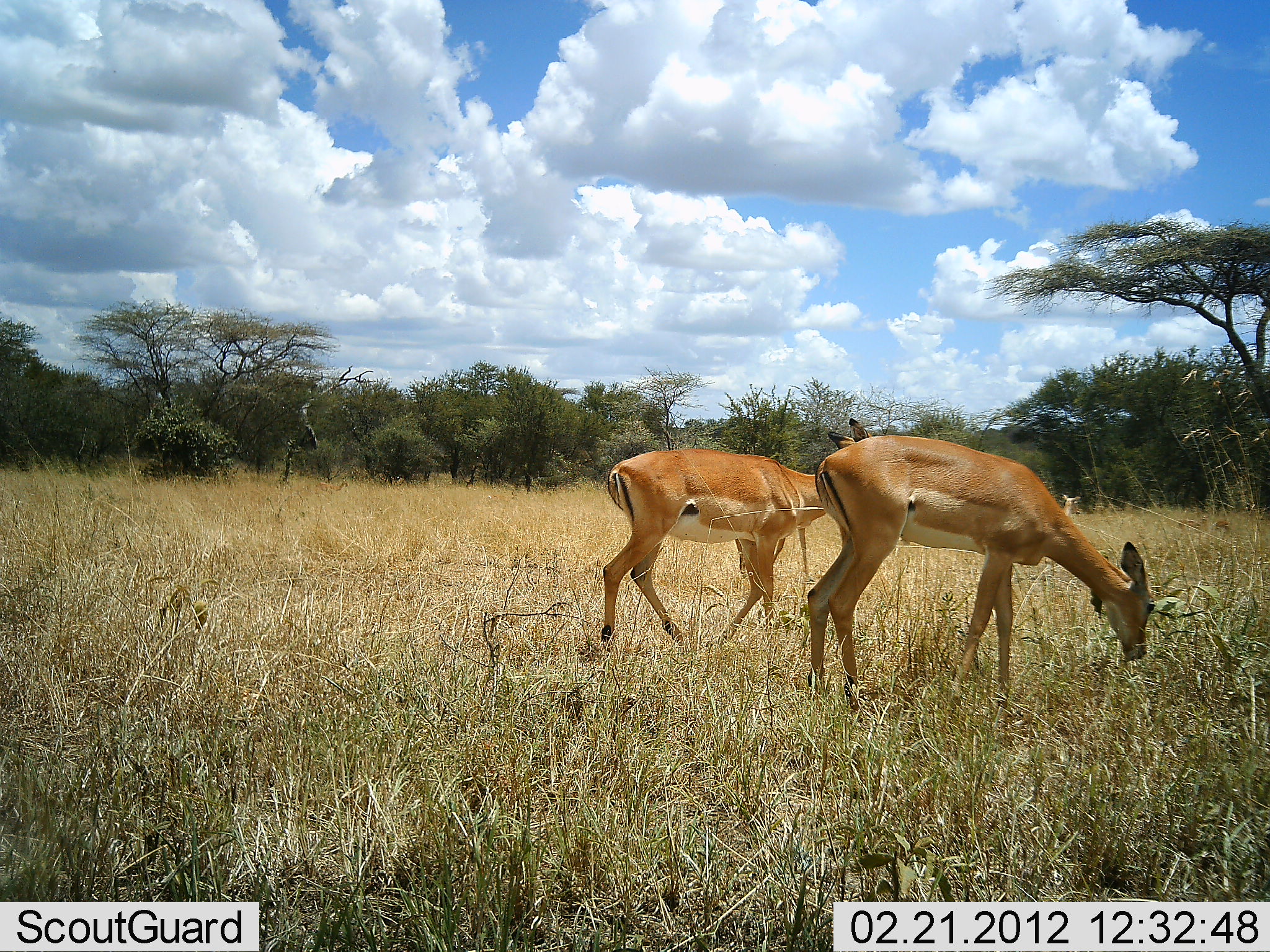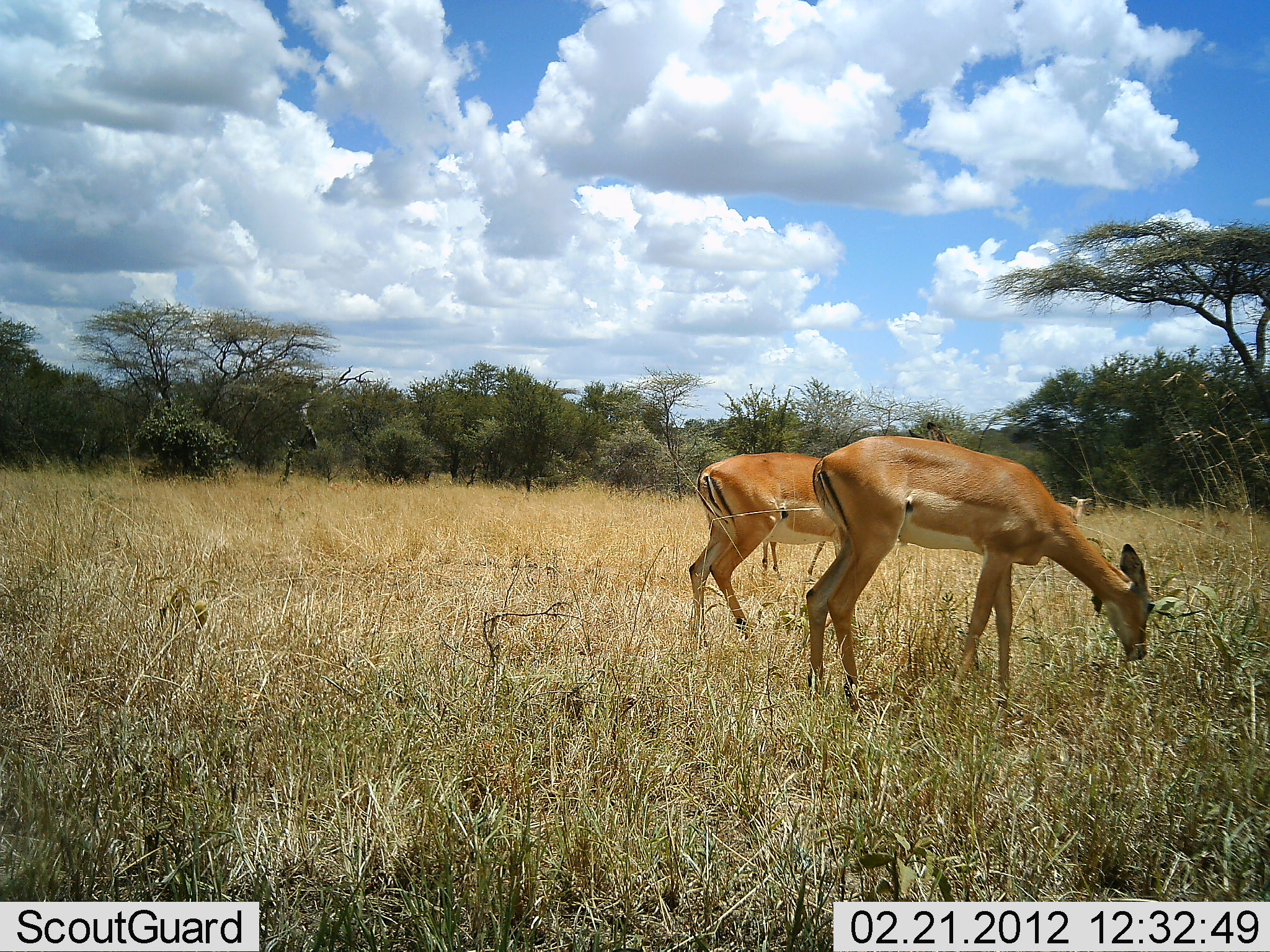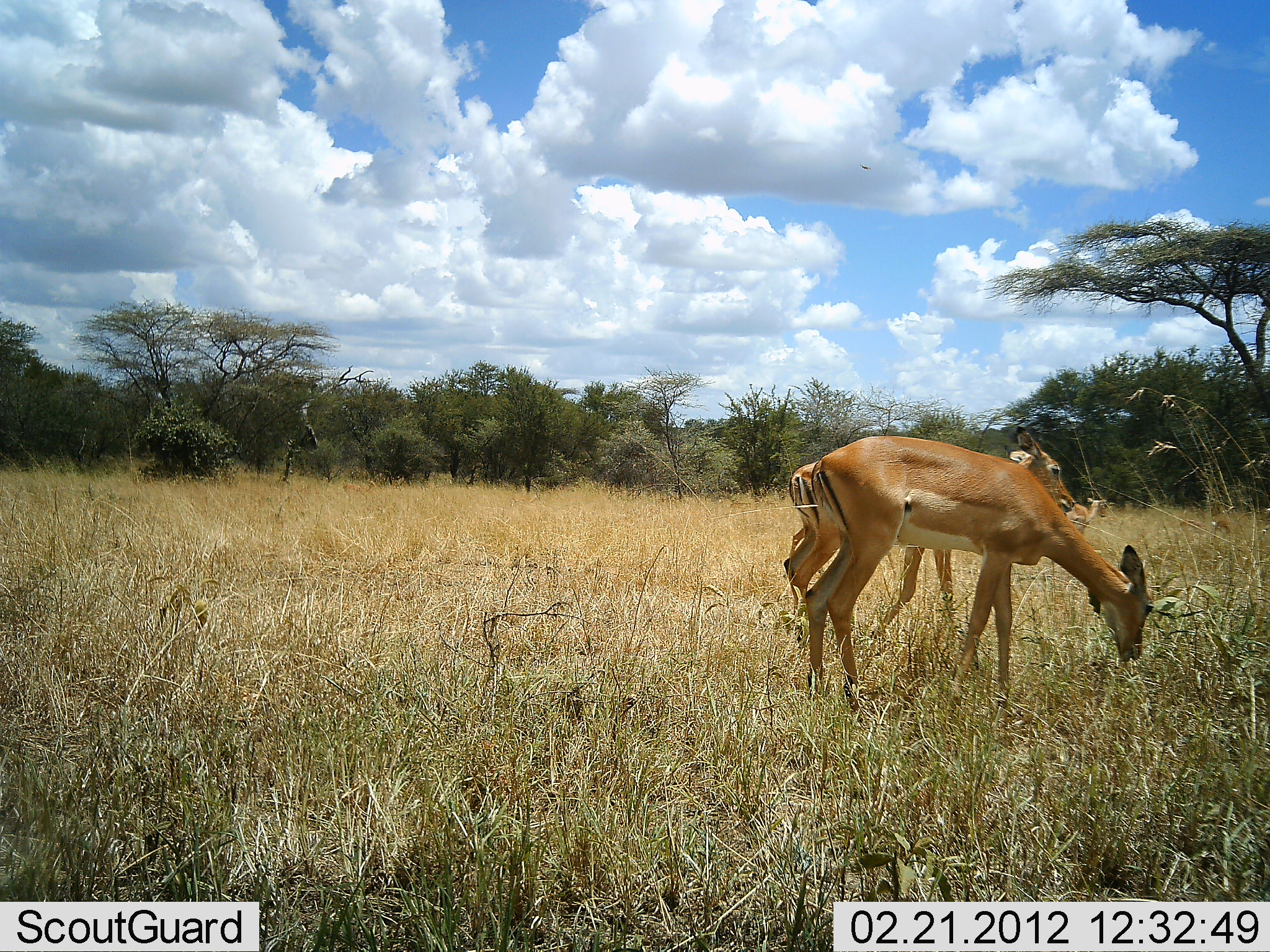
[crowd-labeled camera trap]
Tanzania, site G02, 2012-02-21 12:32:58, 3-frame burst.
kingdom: Animalia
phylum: Chordata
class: Mammalia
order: Artiodactyla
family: Bovidae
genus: Aepyceros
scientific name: Aepyceros melampus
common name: impala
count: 3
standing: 15%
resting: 0%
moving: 45%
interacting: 0%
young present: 0%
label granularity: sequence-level